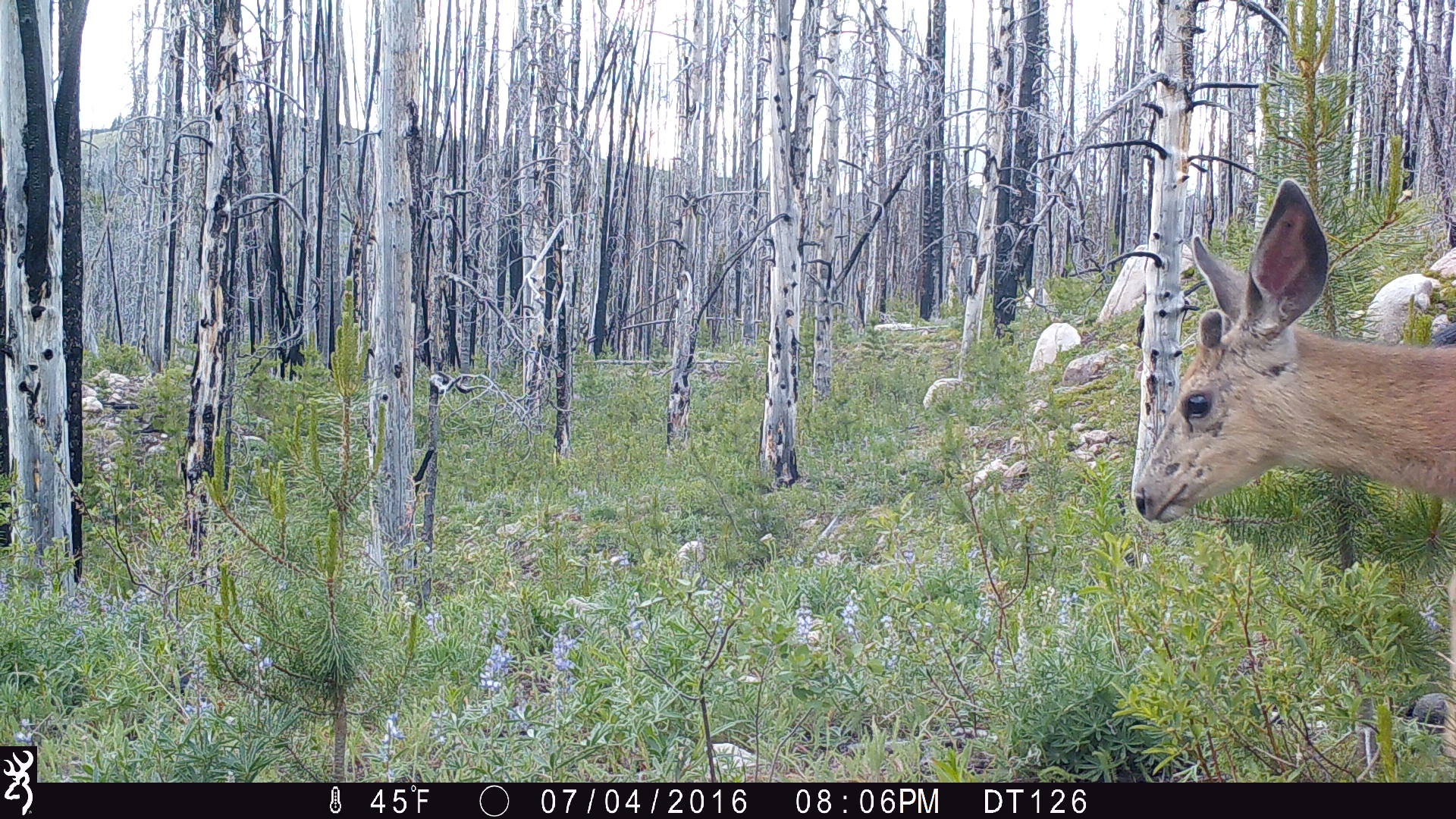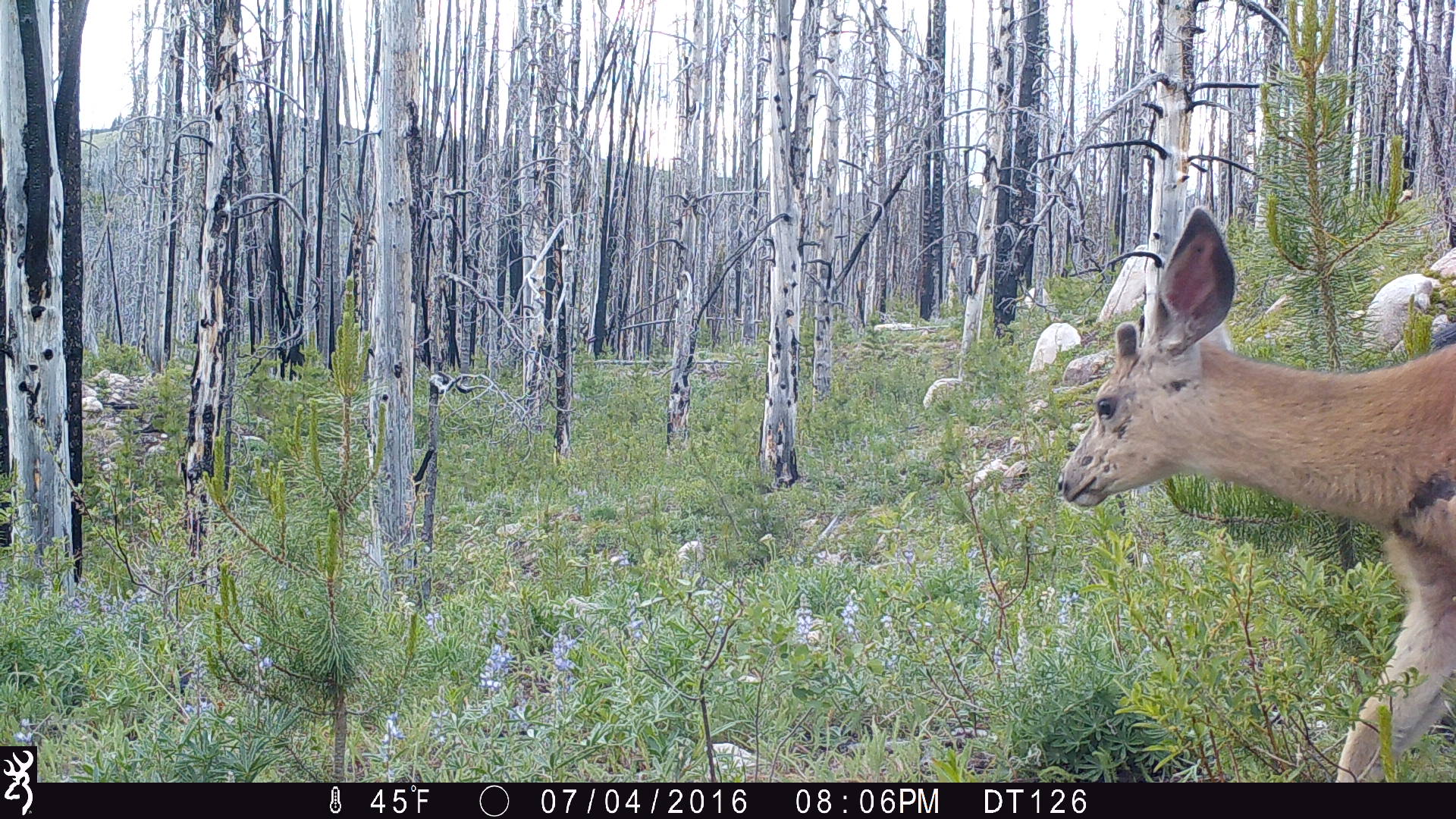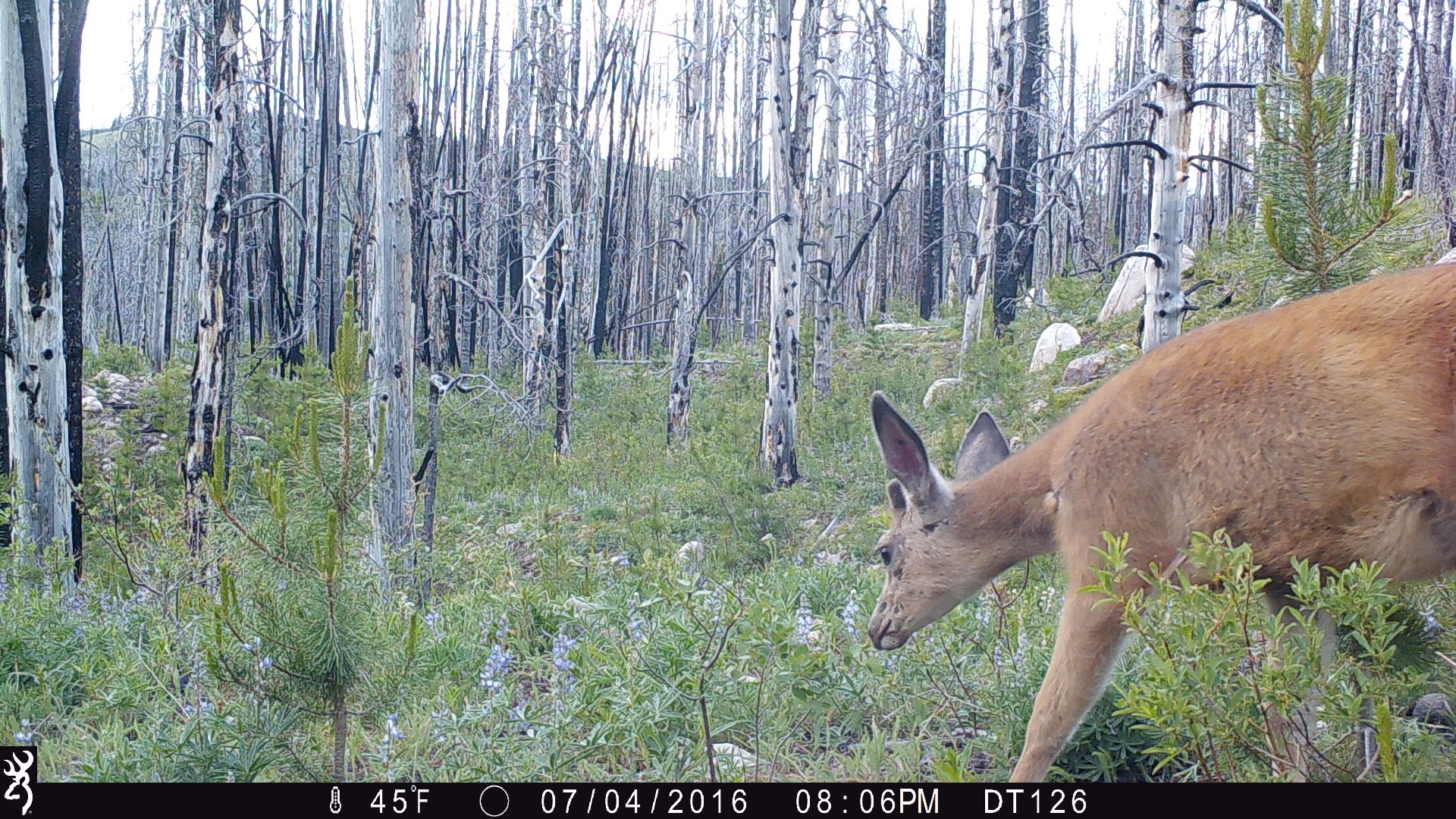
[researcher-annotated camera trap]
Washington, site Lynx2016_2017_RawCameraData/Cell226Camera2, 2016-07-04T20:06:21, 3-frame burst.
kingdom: Animalia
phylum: Chordata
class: Mammalia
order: Artiodactyla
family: Cervidae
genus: Odocoileus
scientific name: Odocoileus hemionus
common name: mule deer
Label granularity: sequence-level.